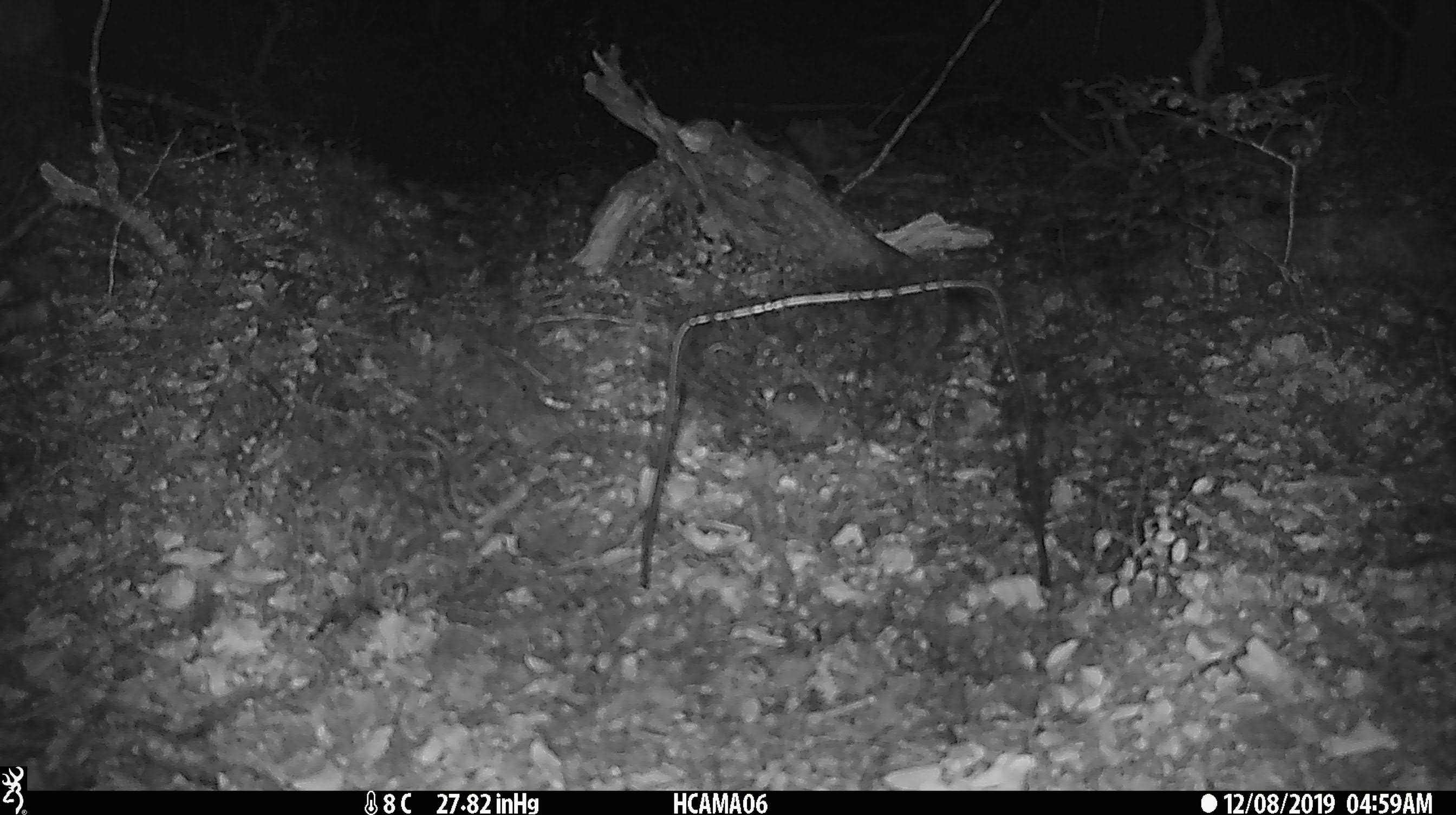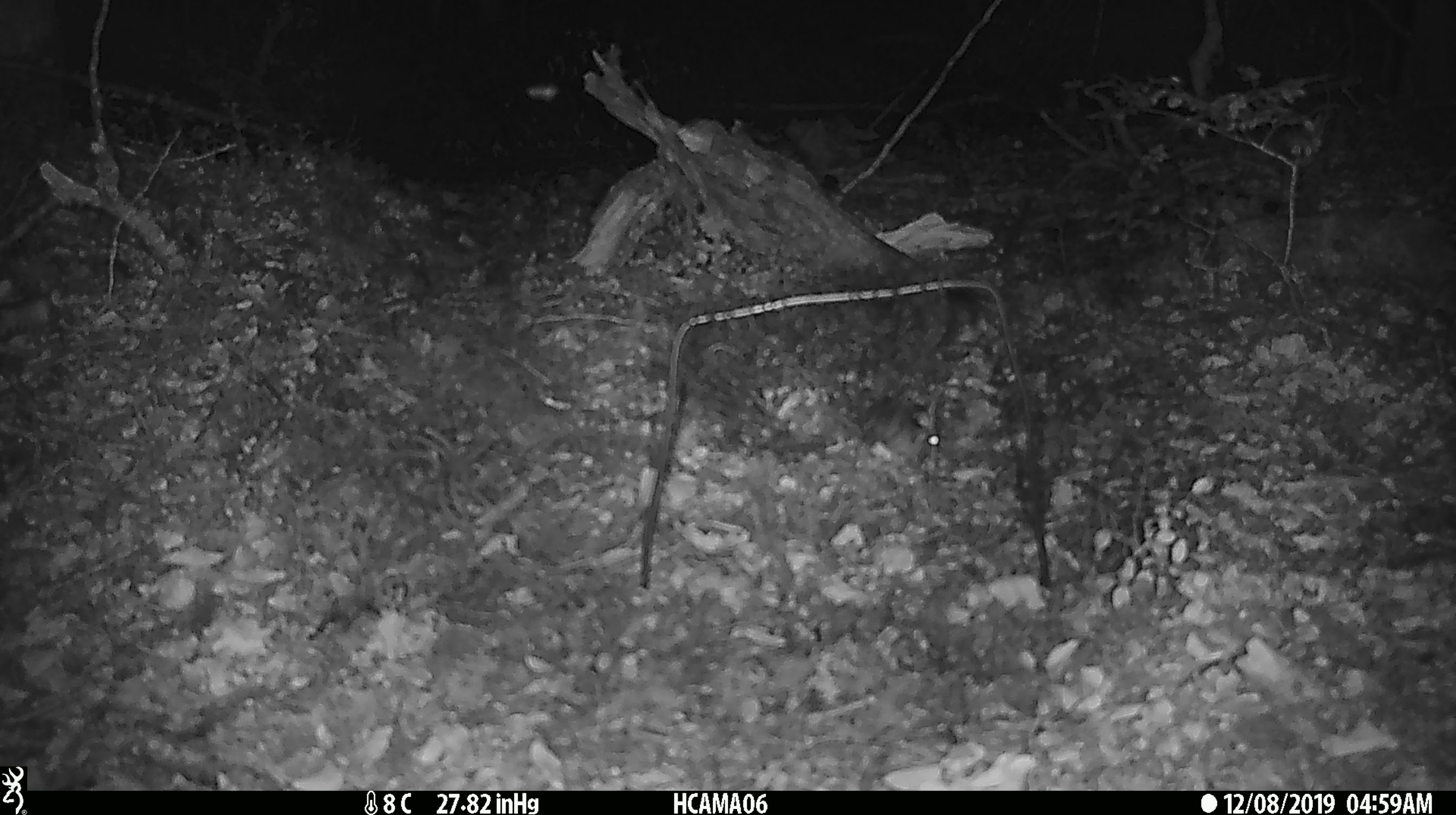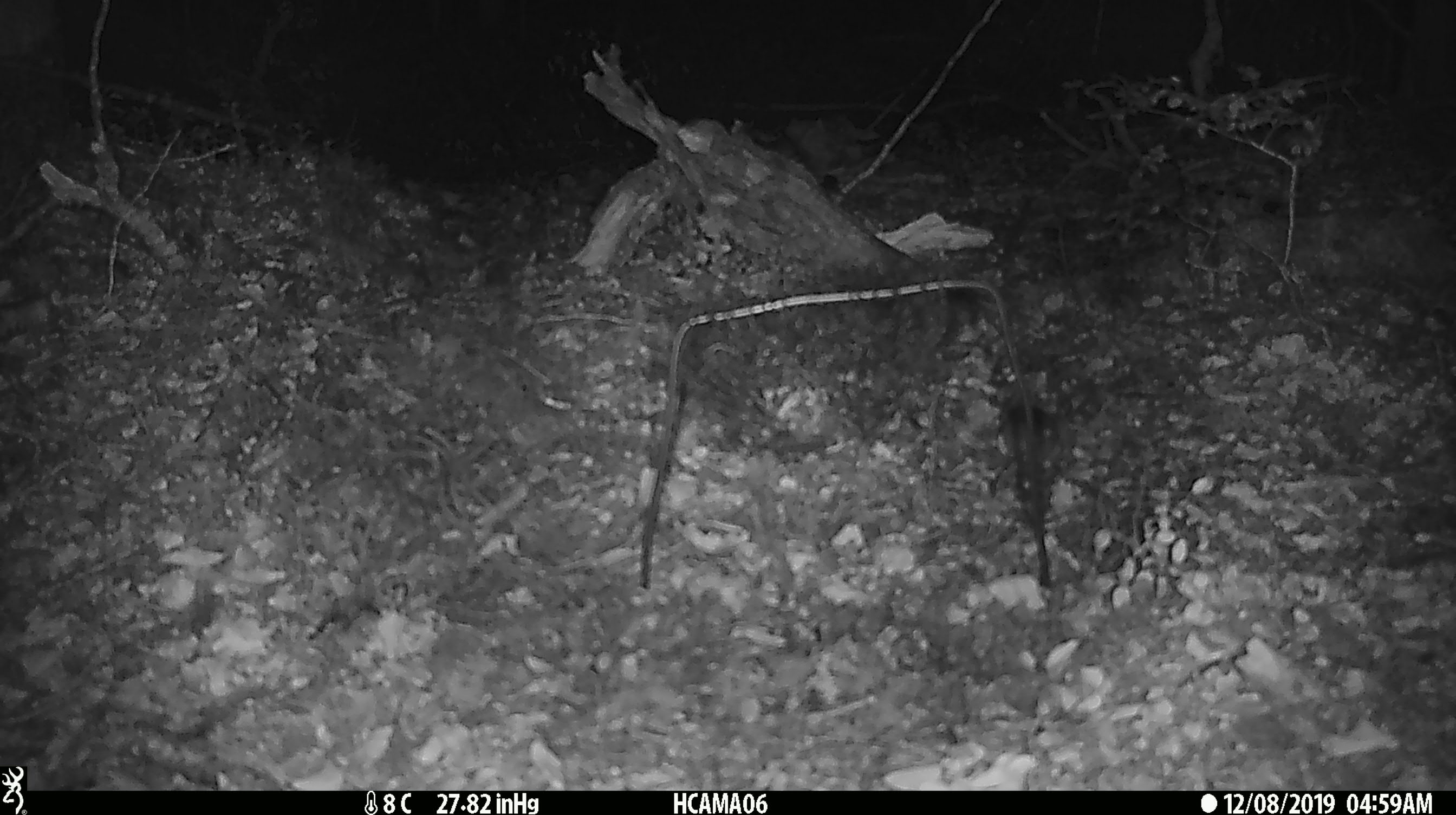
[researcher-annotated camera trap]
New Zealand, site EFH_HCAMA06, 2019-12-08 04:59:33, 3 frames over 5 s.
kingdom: Animalia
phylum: Chordata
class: Mammalia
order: Rodentia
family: Muridae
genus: Mus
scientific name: Mus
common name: mouse